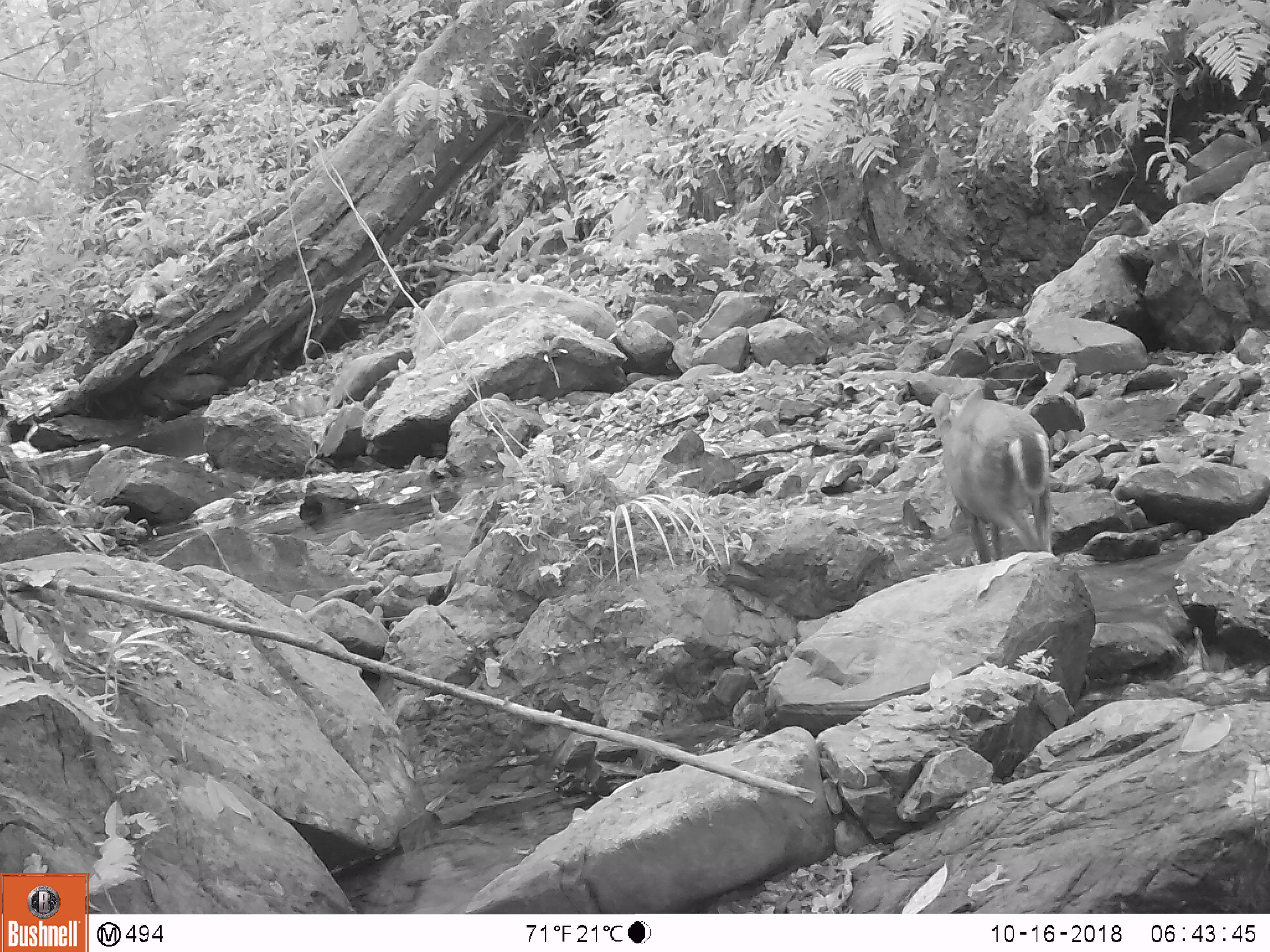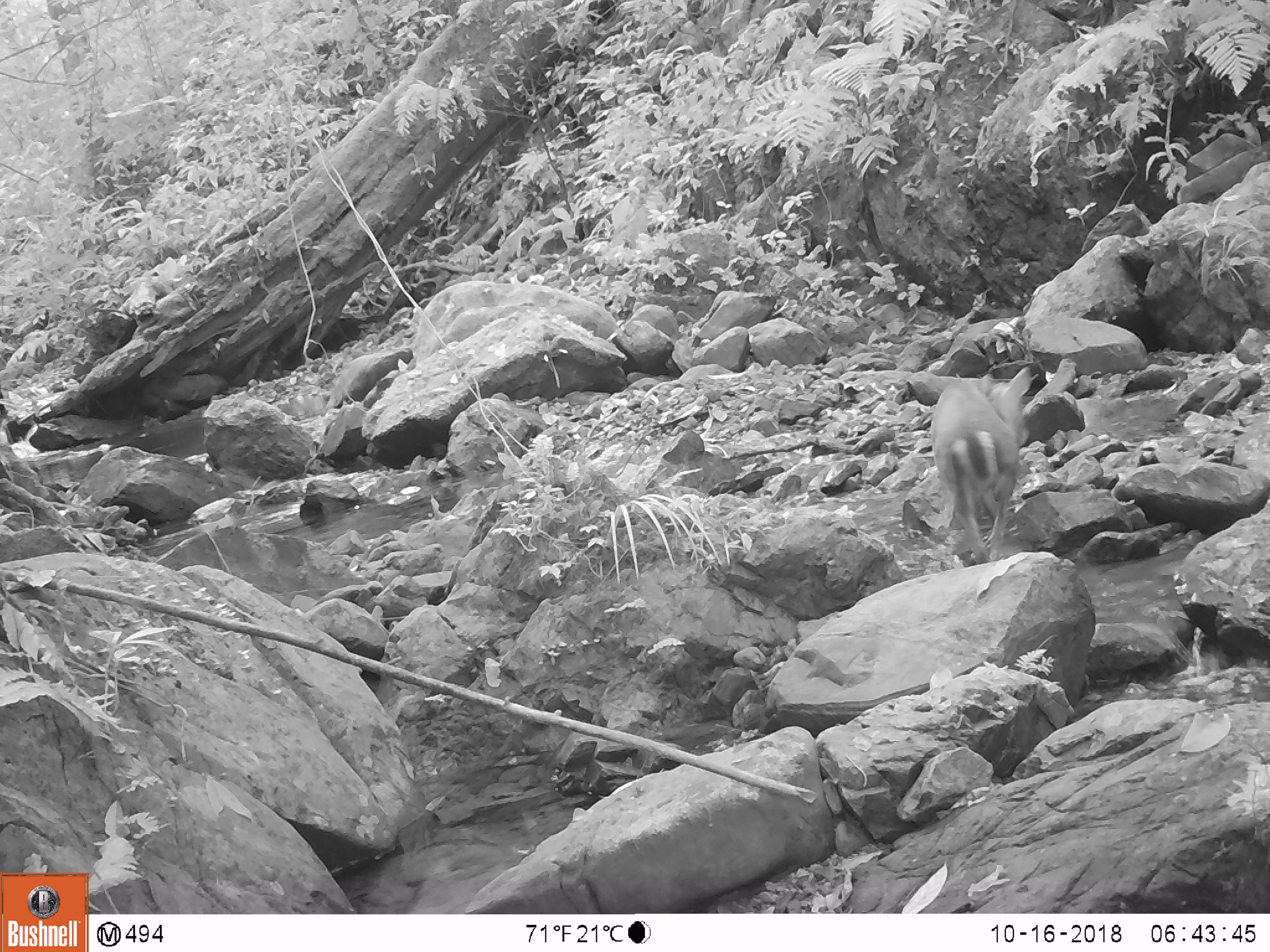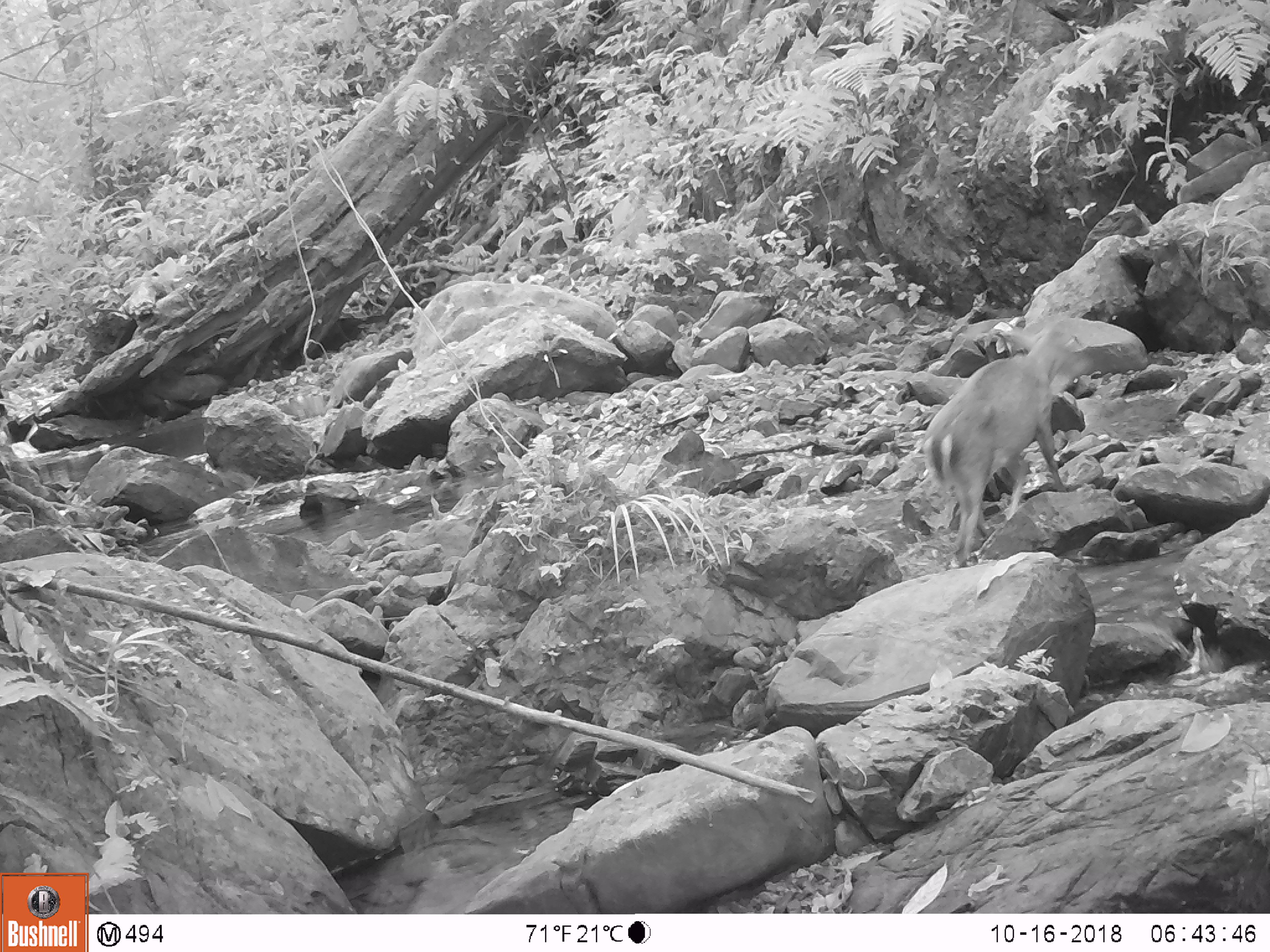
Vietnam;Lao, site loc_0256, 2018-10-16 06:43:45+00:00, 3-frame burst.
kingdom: Animalia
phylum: Chordata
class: Mammalia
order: Artiodactyla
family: Cervidae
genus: Muntiacus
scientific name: Muntiacus rooseveltorum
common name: roosevelt's muntjac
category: roosevelts muntjac group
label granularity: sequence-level